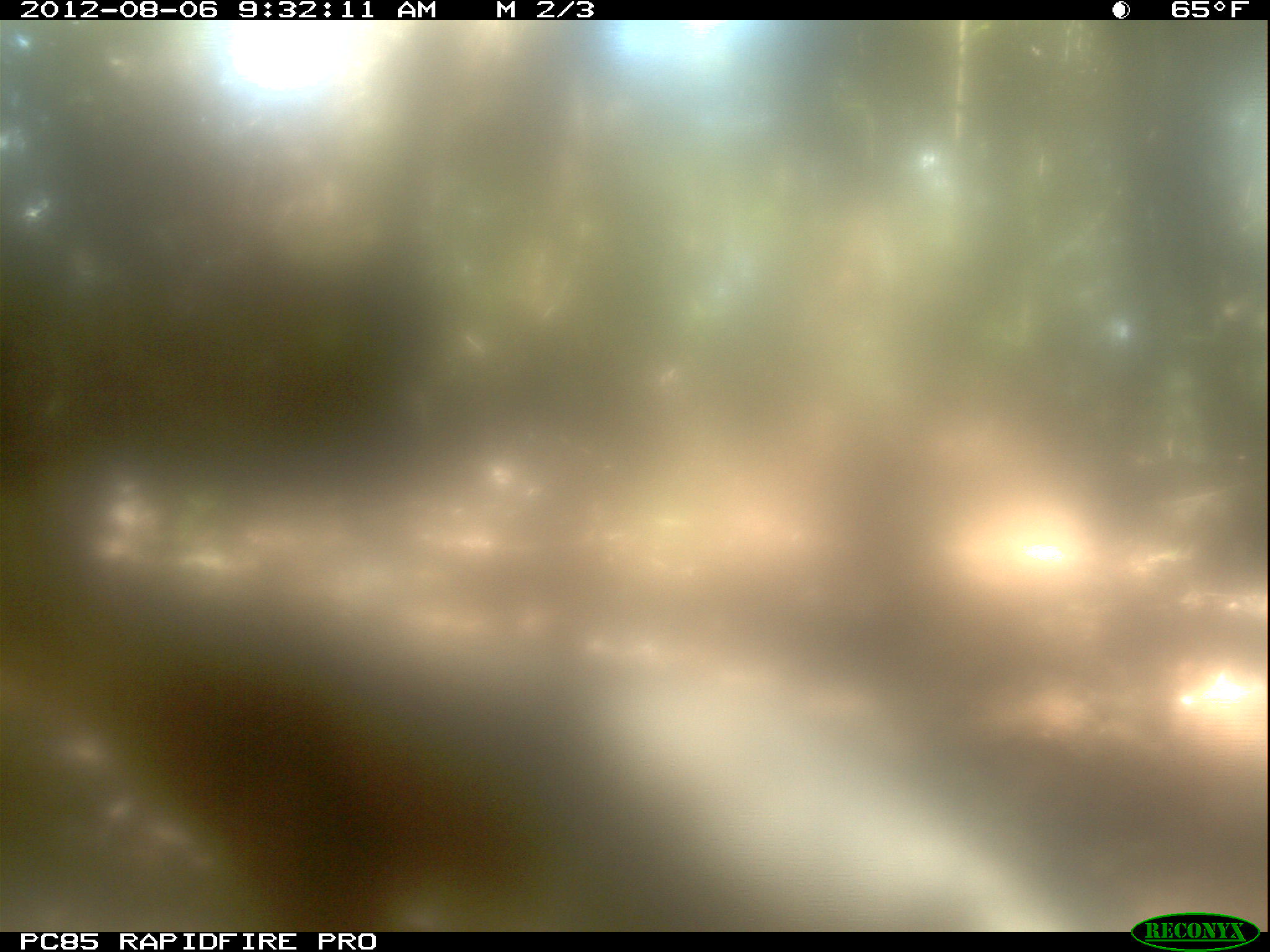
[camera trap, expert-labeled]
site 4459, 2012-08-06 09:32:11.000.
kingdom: Animalia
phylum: Chordata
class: Mammalia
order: Carnivora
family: Felidae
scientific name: Felidae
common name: felids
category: felis sp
Felis sp (felids) (Felidae), count 1.